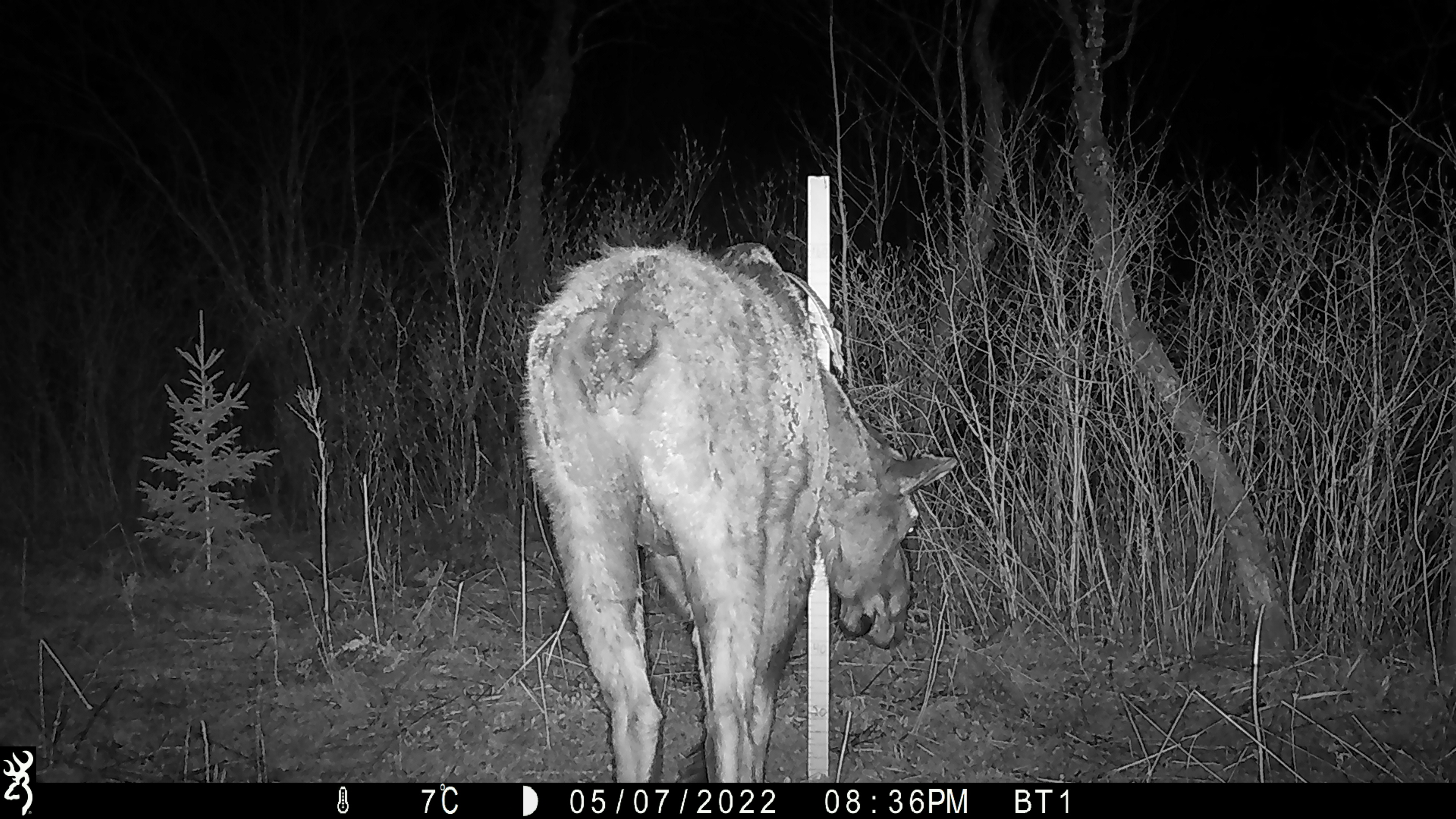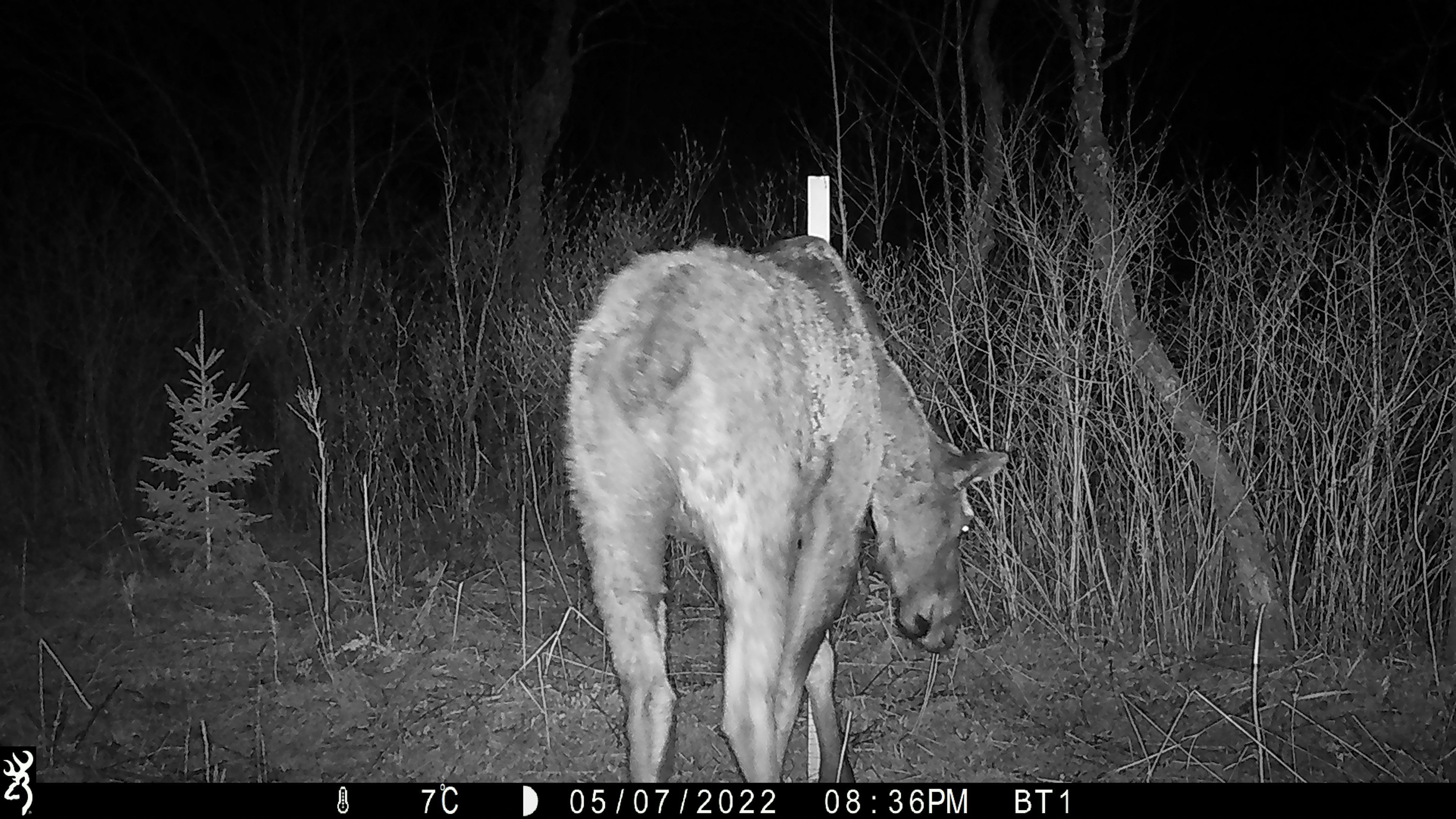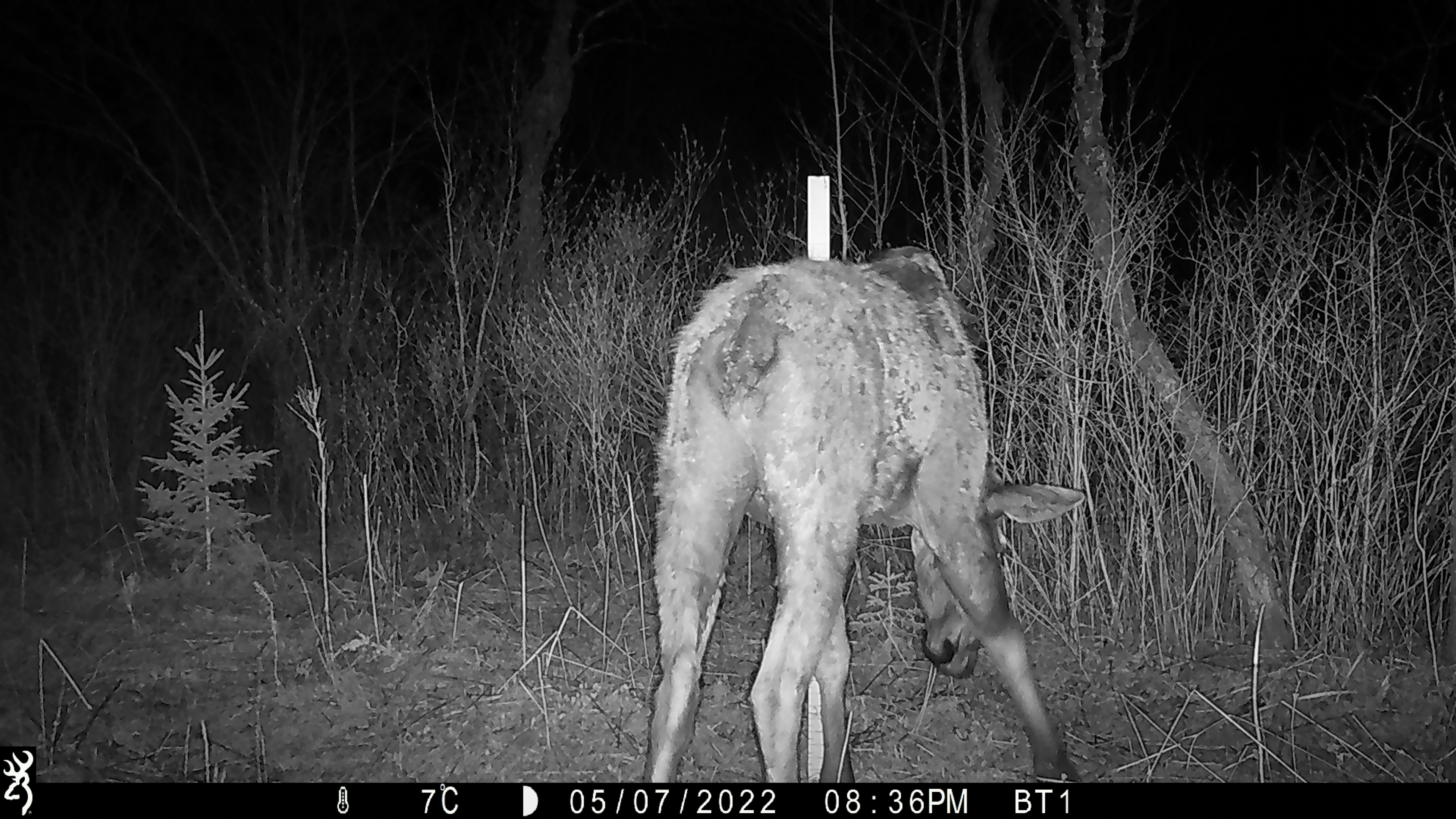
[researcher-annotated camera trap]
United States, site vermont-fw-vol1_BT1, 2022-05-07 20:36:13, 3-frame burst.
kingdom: Animalia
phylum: Chordata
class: Mammalia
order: Artiodactyla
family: Cervidae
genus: Alces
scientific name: Alces alces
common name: moose